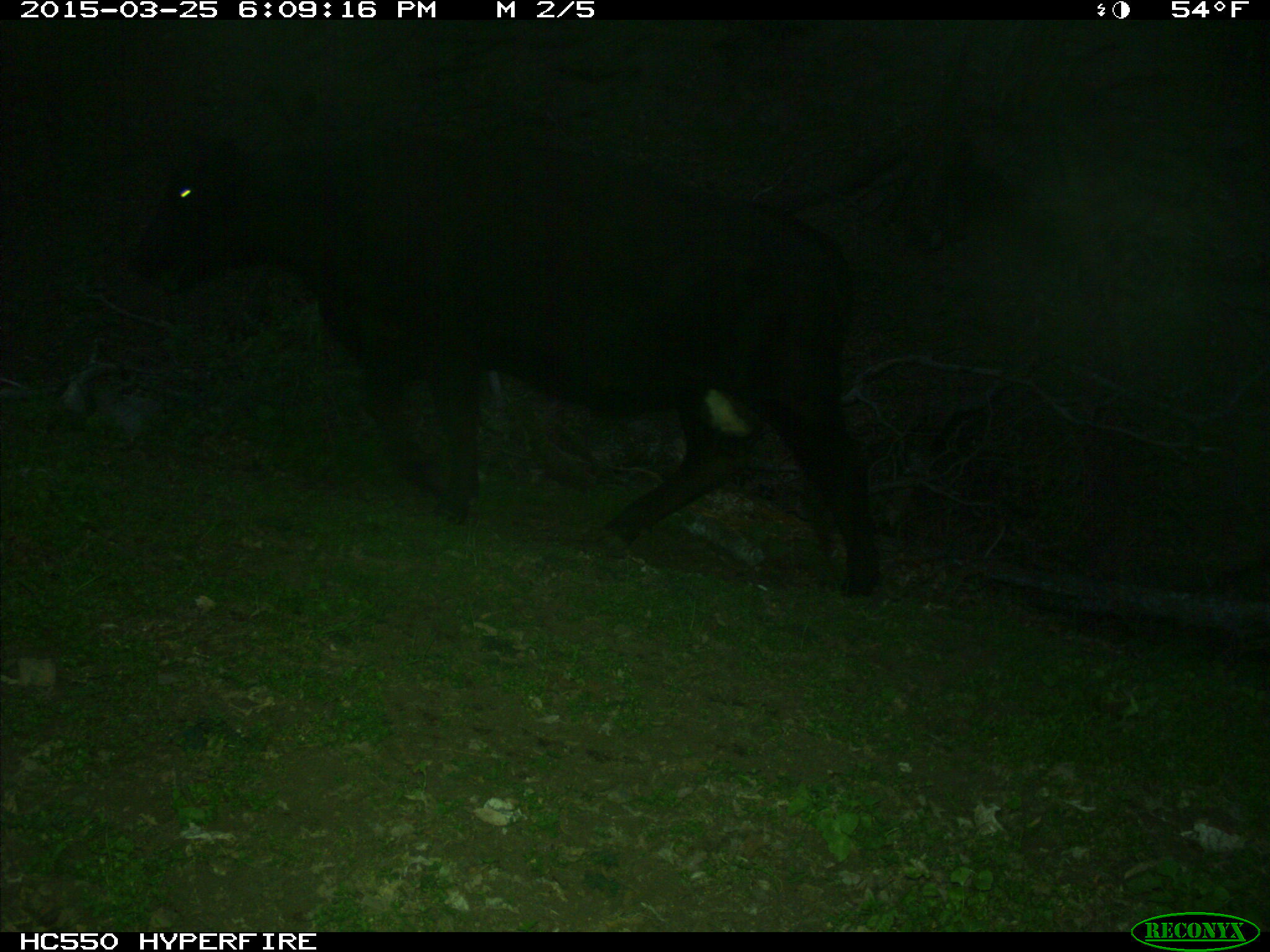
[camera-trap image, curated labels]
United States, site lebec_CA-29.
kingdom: Animalia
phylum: Chordata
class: Mammalia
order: Artiodactyla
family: Bovidae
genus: Bos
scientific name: Bos taurus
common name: domestic cow